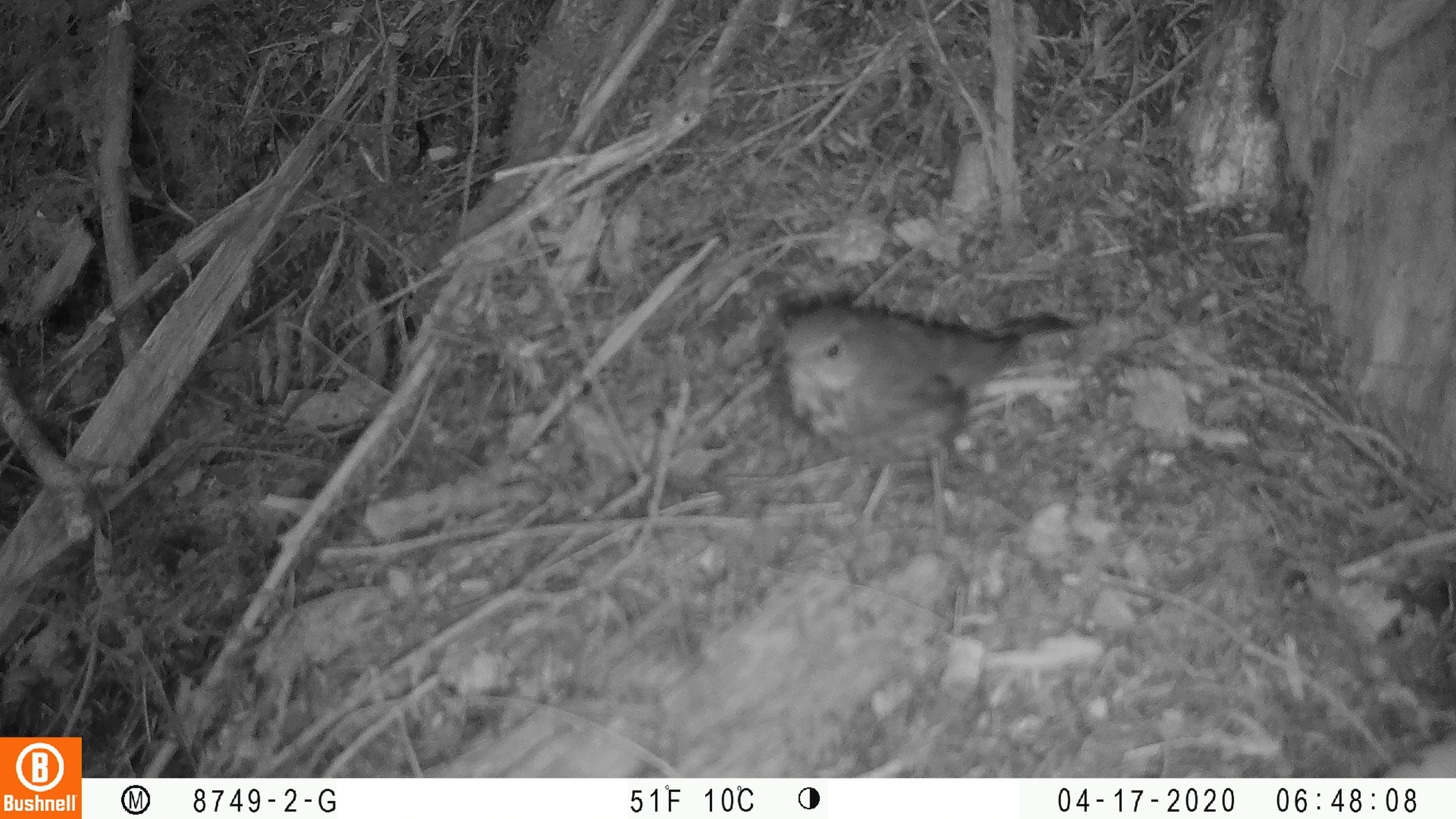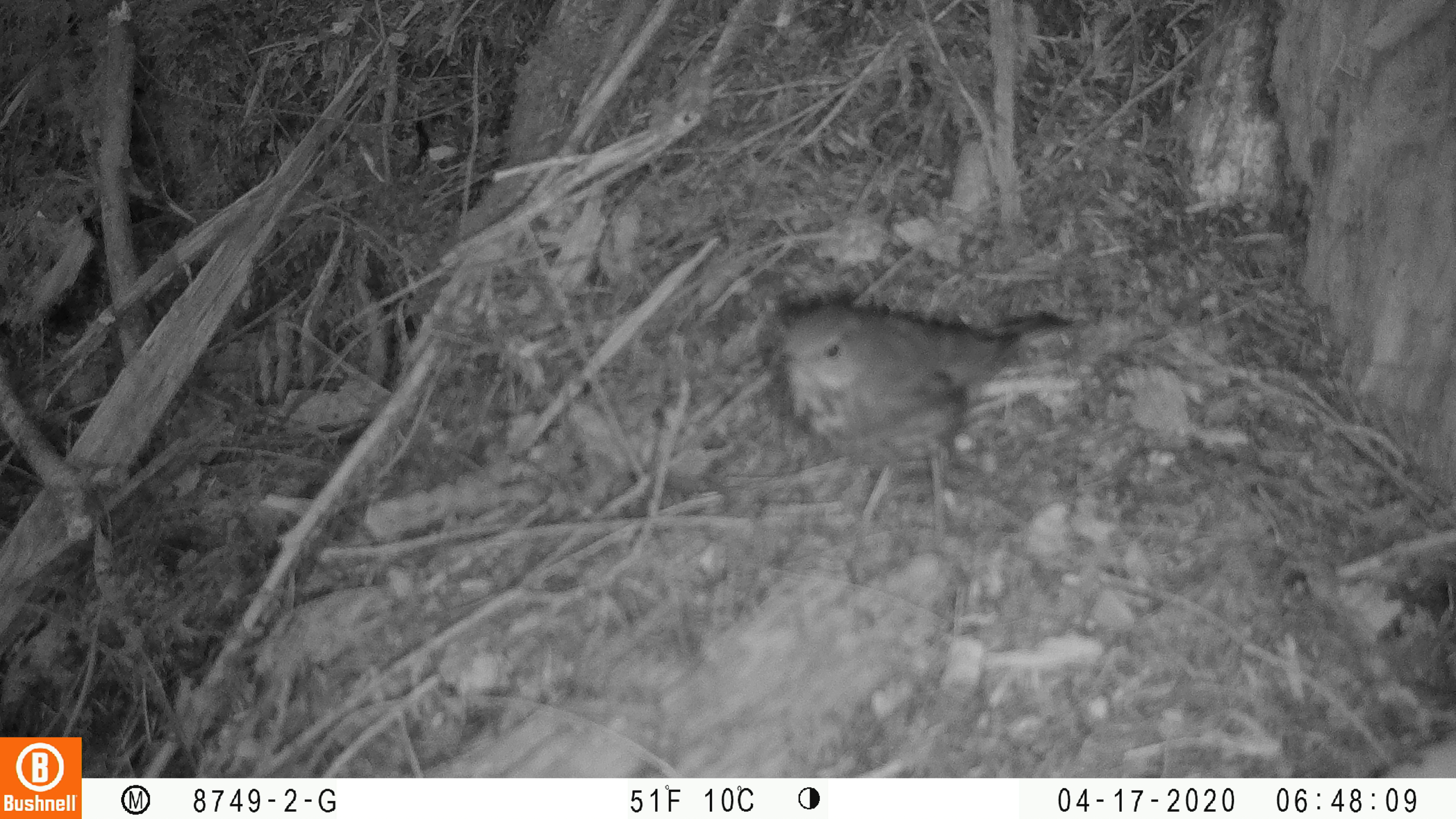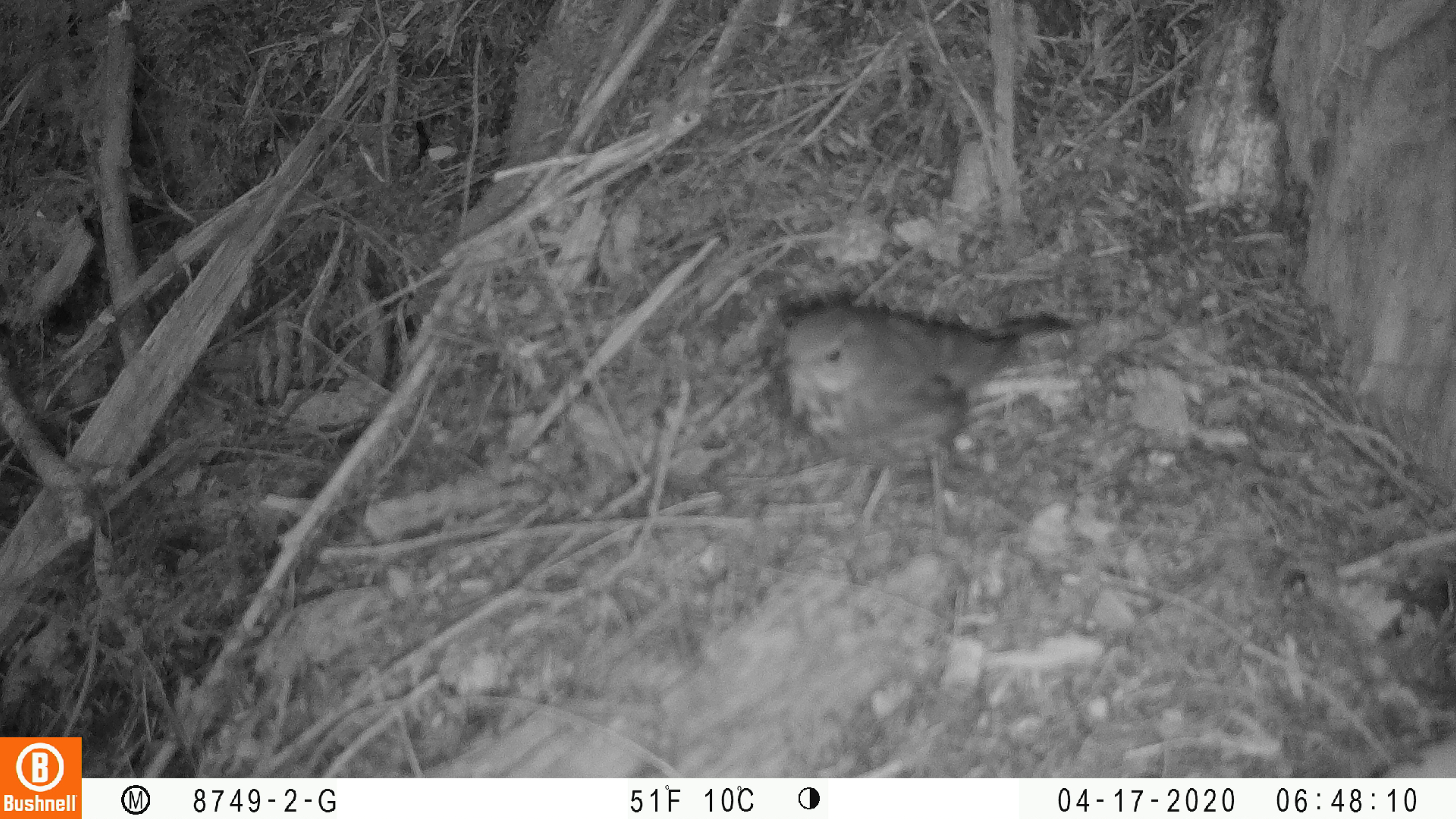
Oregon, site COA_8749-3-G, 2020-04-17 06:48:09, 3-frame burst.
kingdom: Animalia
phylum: Chordata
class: Aves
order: Passeriformes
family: Turdidae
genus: Catharus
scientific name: Catharus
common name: brown thrushes and nightingale-thrushes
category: catharus species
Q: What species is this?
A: Catharus species (brown thrushes and nightingale-thrushes) (Catharus).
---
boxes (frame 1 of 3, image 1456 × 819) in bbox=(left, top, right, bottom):
catharus species: bbox=(773, 298, 1074, 528)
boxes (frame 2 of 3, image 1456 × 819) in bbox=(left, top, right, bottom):
catharus species: bbox=(777, 298, 1073, 539)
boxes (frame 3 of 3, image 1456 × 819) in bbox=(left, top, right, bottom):
catharus species: bbox=(772, 300, 1073, 498)